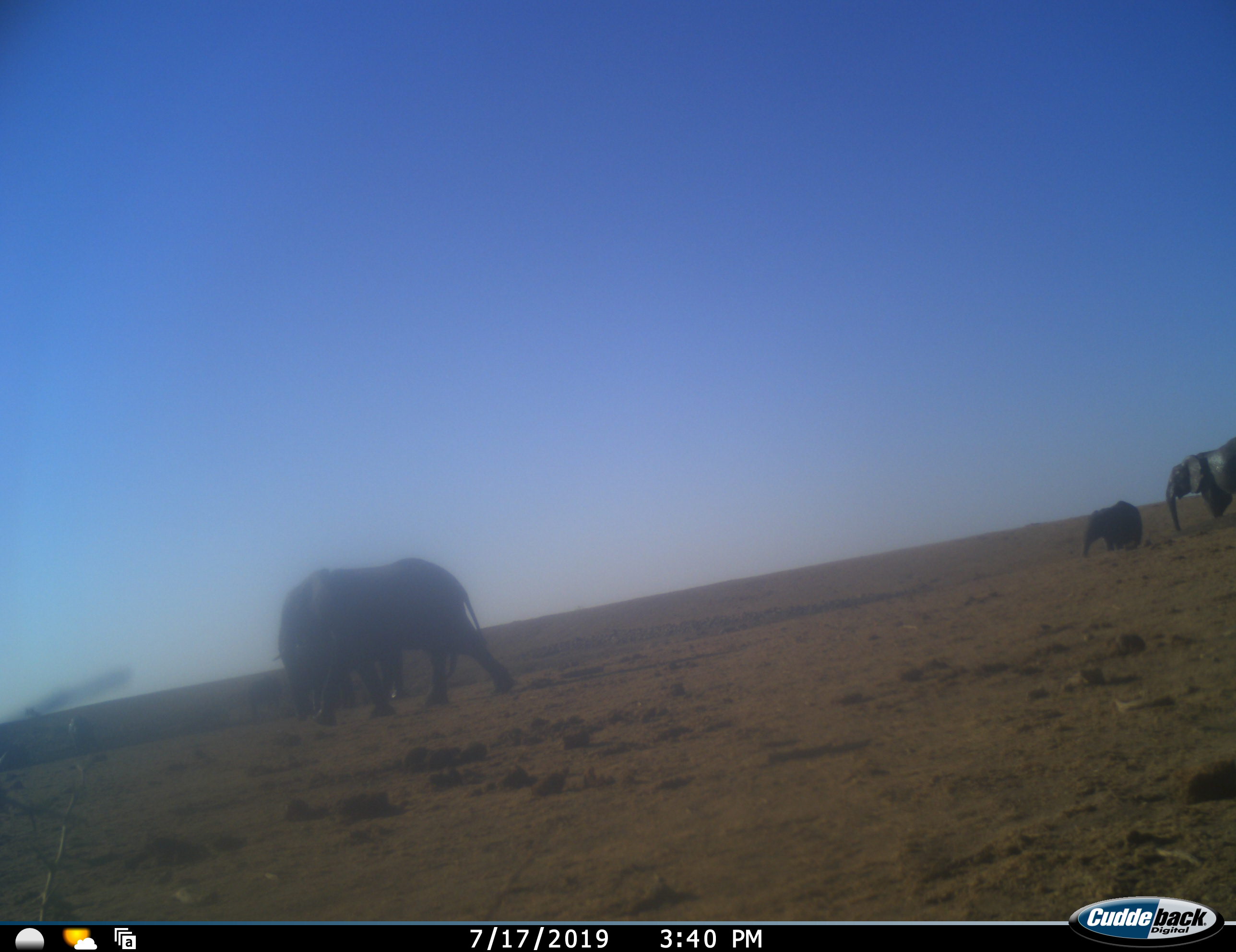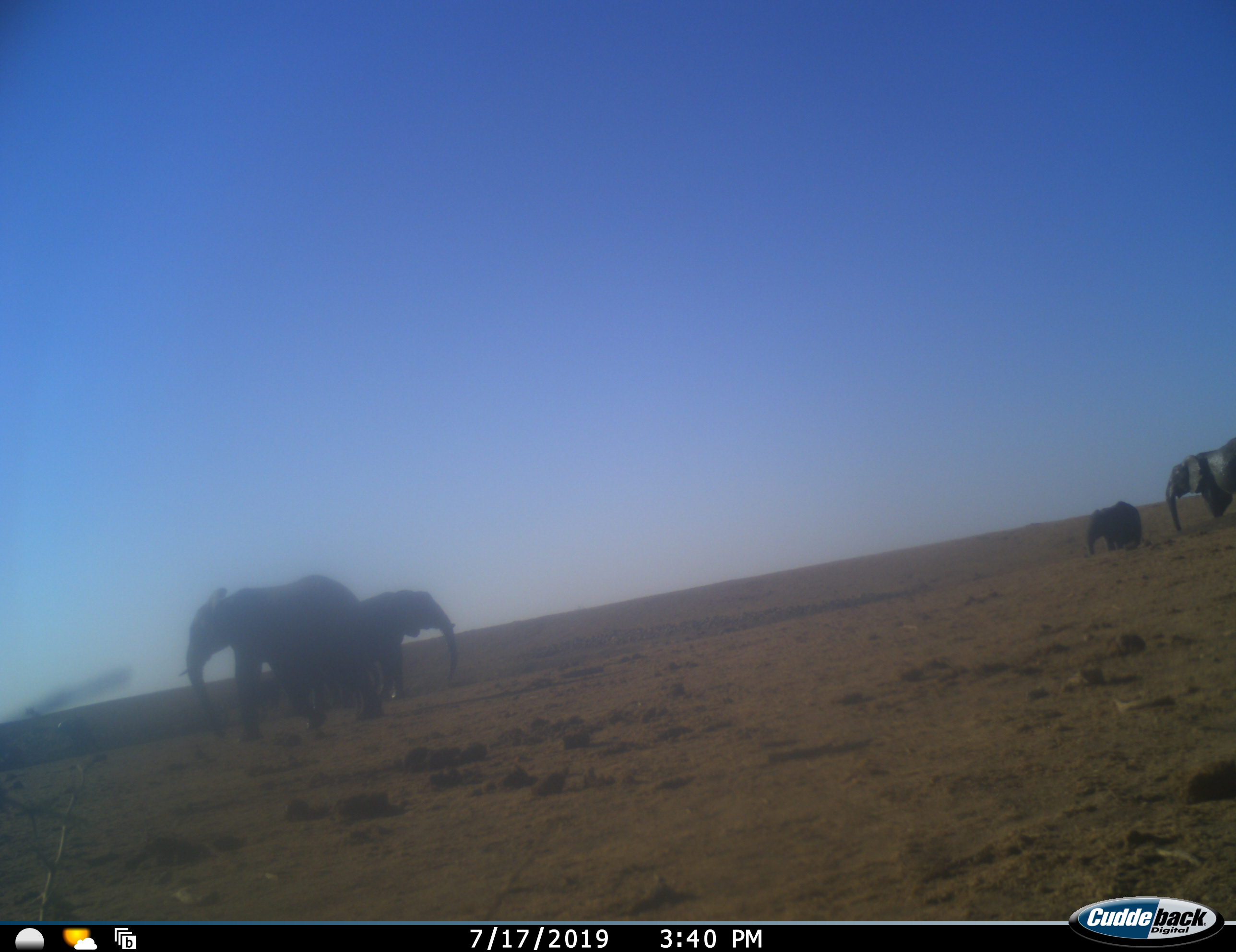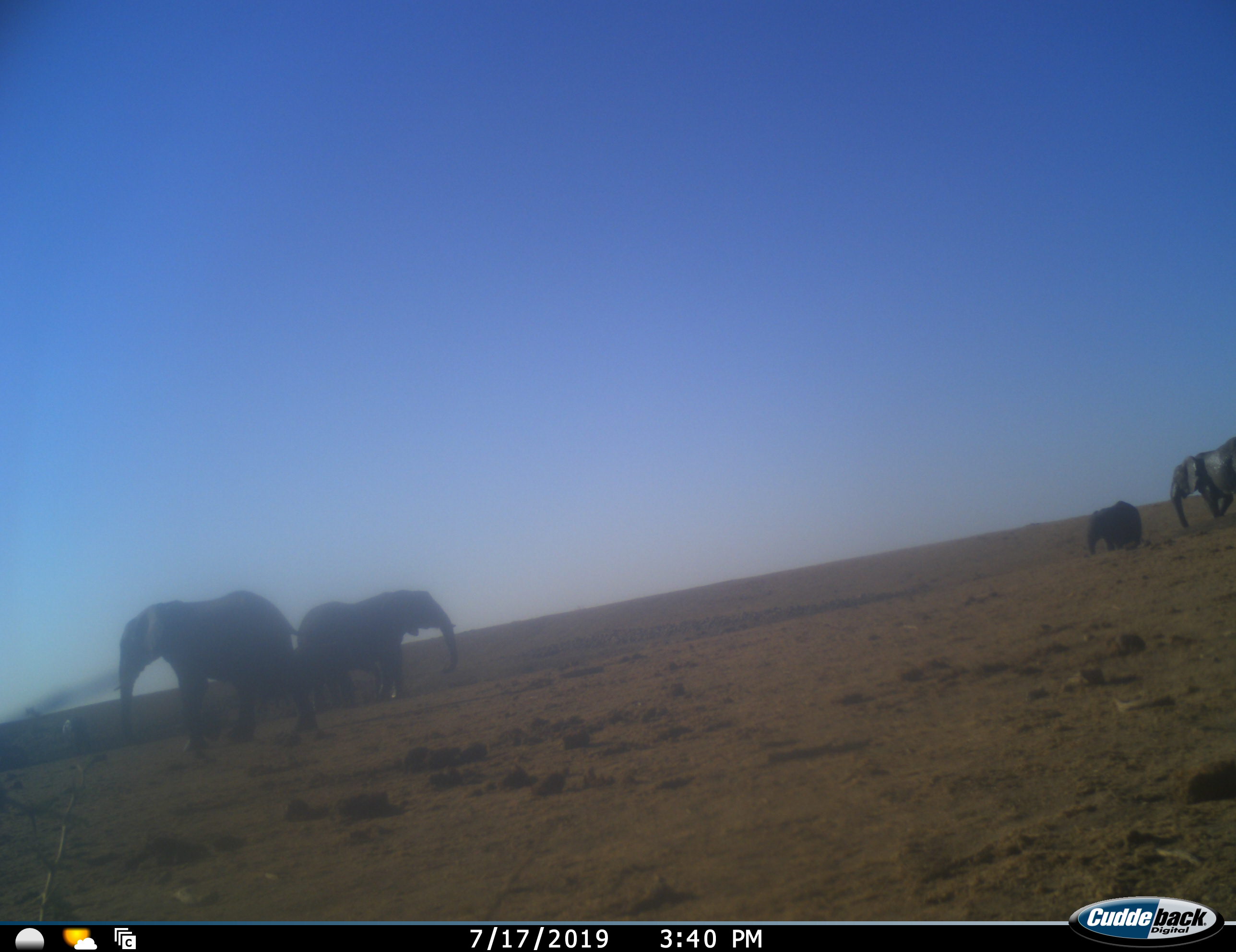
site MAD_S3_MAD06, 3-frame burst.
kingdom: Animalia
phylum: Chordata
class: Mammalia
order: Proboscidea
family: Elephantidae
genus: Loxodonta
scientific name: Loxodonta africana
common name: african bush elephant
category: elephant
Elephant (african bush elephant) (Loxodonta africana), count 4. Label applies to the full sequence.